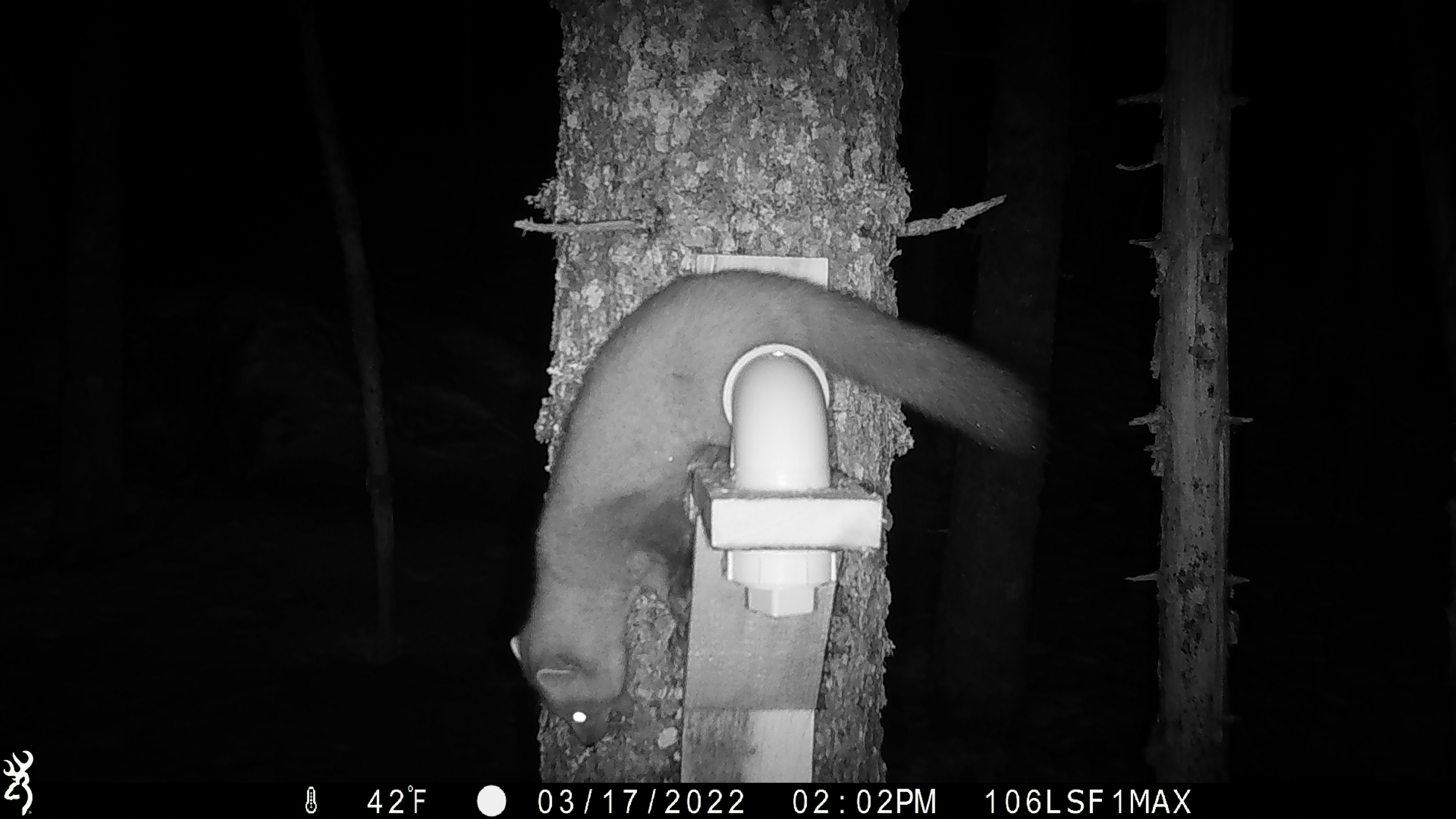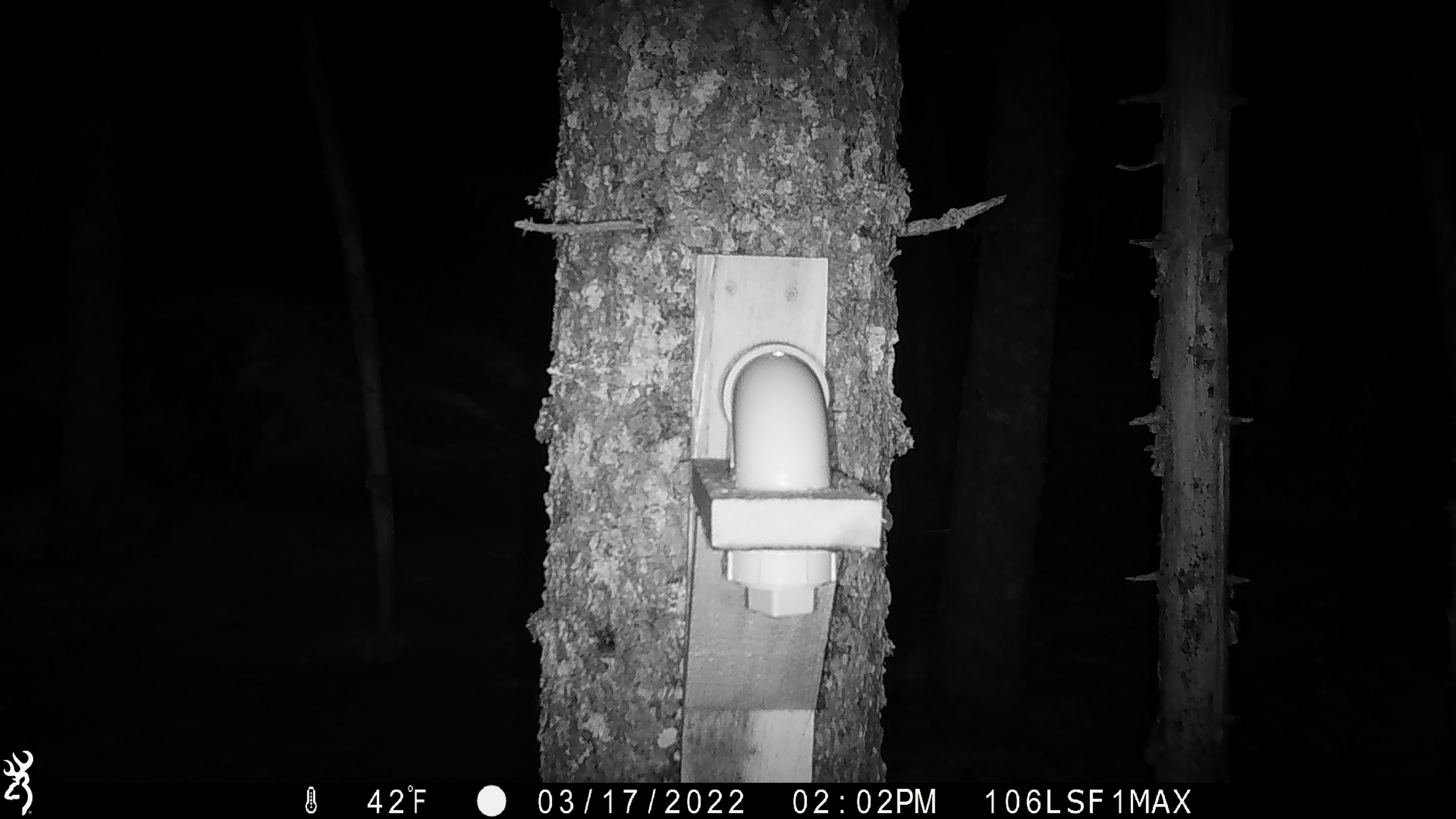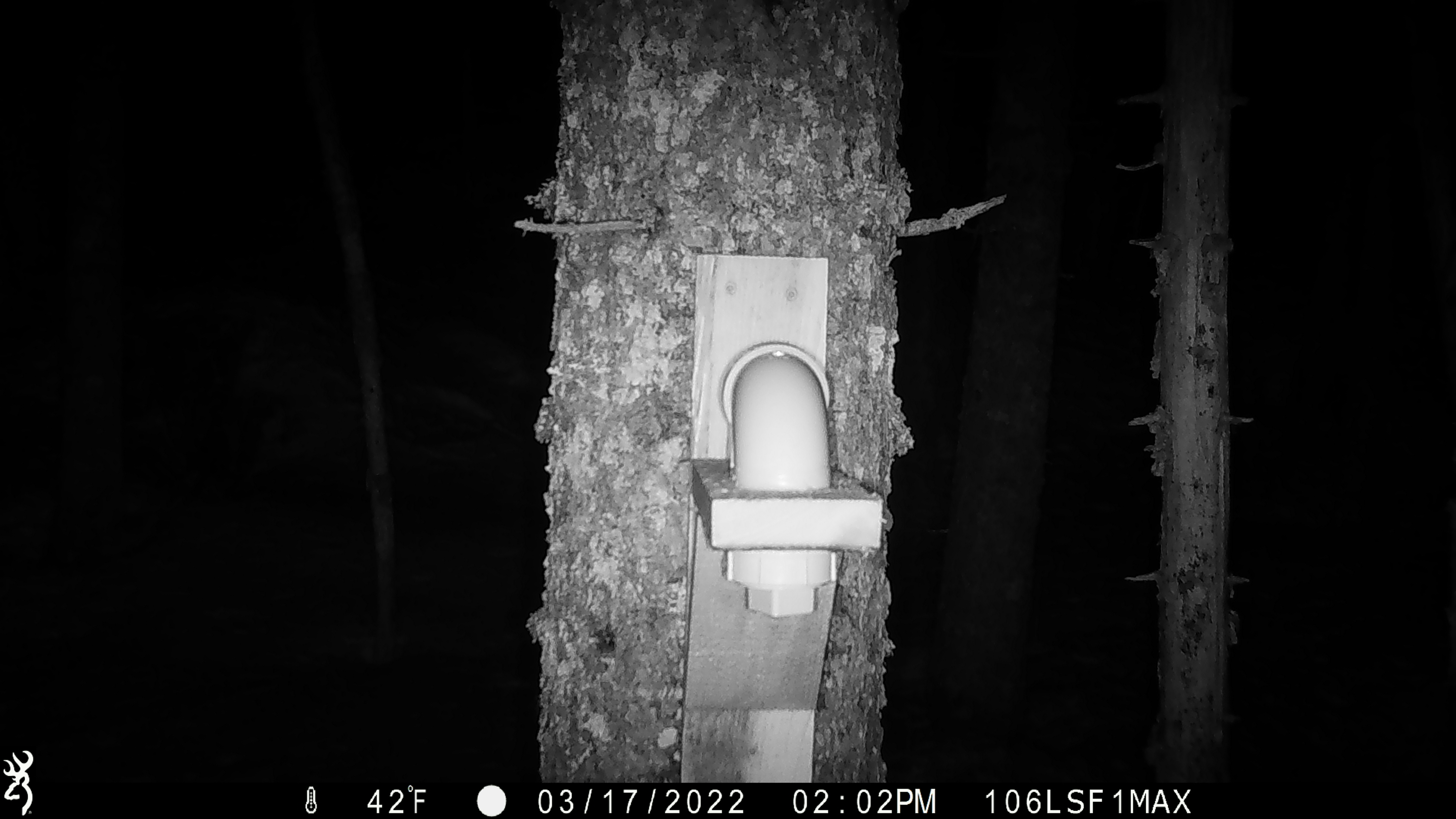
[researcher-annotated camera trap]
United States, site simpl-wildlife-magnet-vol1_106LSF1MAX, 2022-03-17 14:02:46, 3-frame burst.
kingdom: Animalia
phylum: Chordata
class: Mammalia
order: Carnivora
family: Mustelidae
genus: Martes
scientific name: Martes americana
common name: american marten